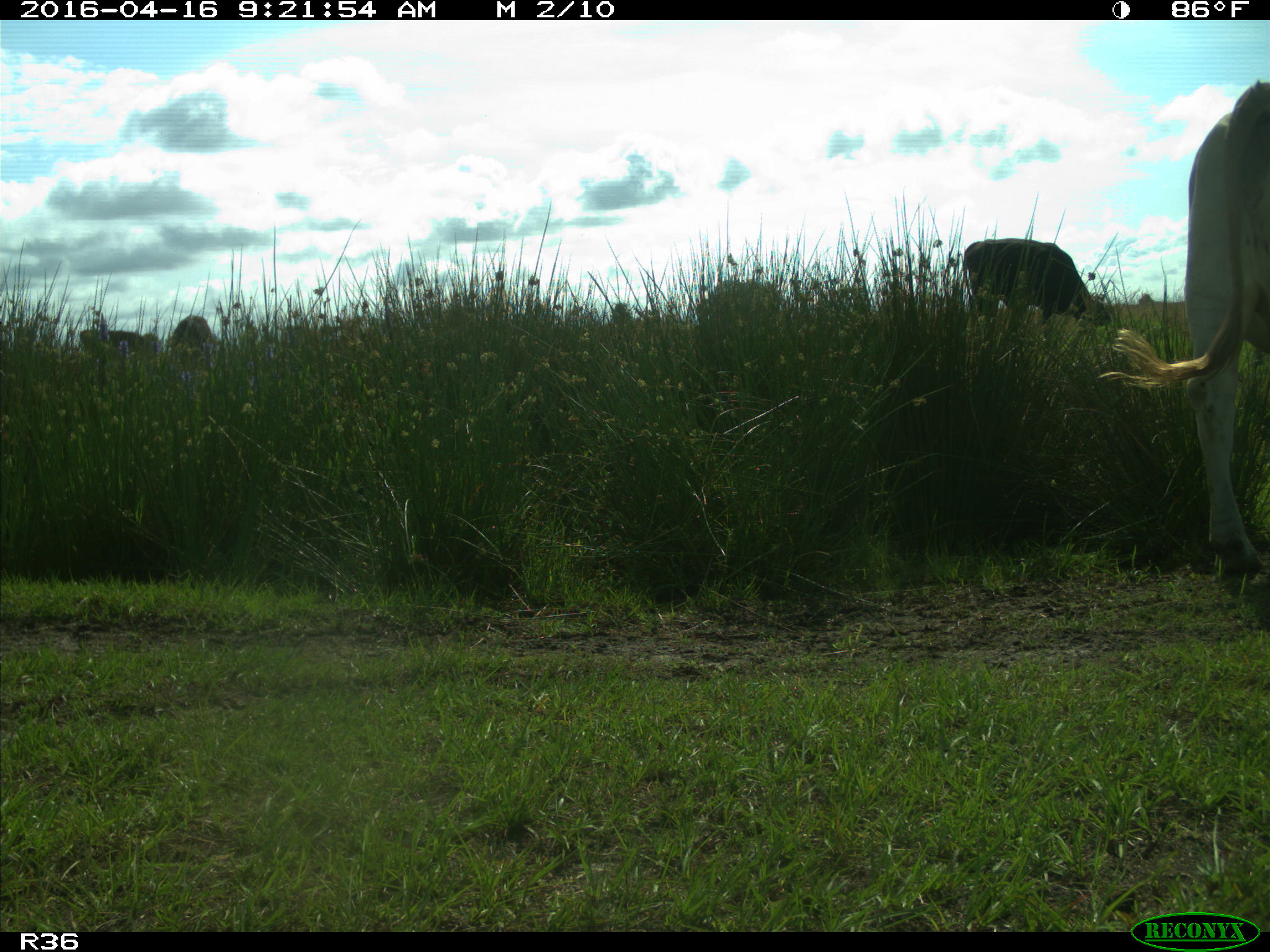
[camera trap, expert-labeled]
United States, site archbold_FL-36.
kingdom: Animalia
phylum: Chordata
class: Mammalia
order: Artiodactyla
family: Bovidae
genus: Bos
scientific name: Bos taurus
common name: domestic cow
Bos taurus (domestic cow).